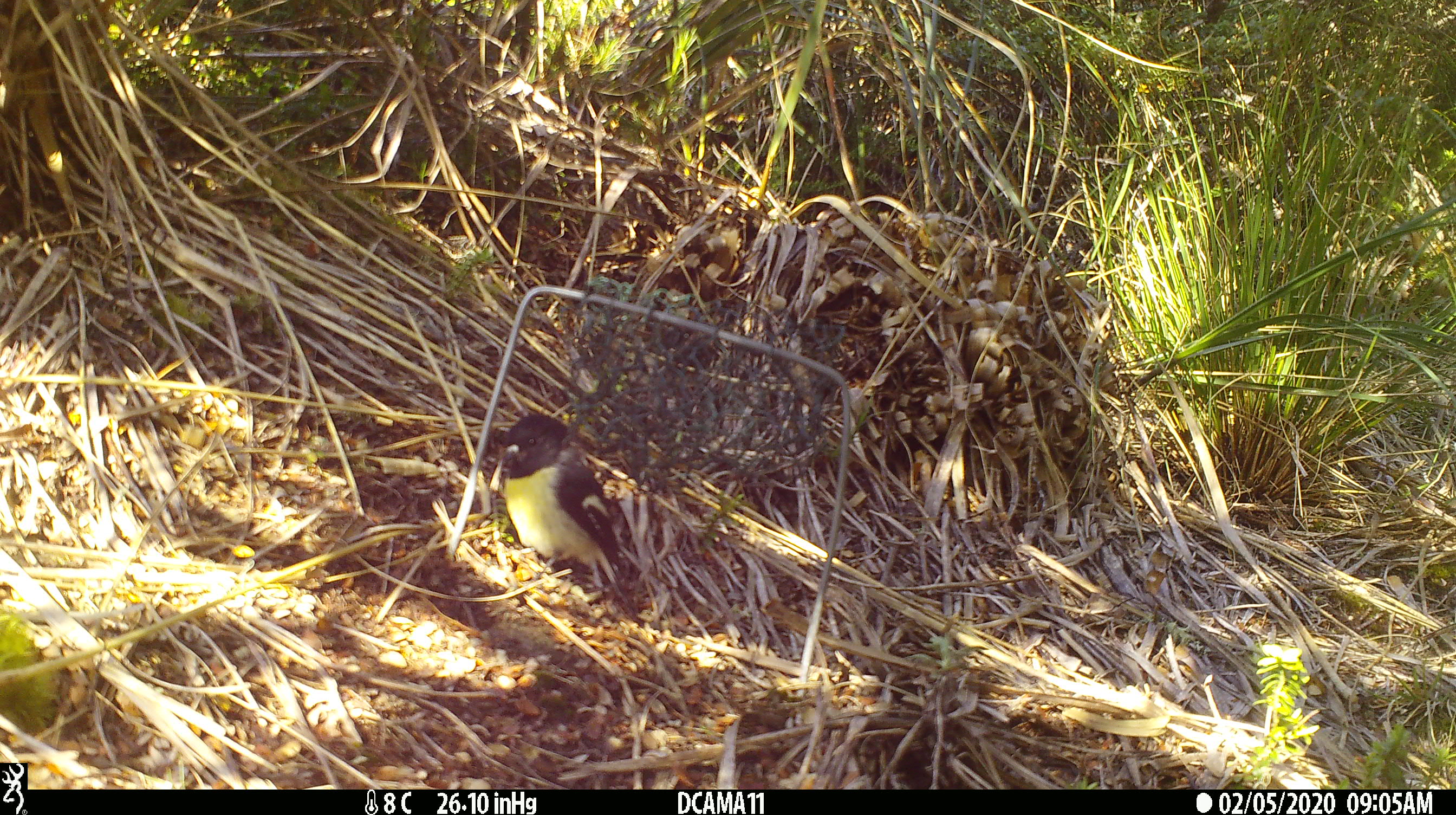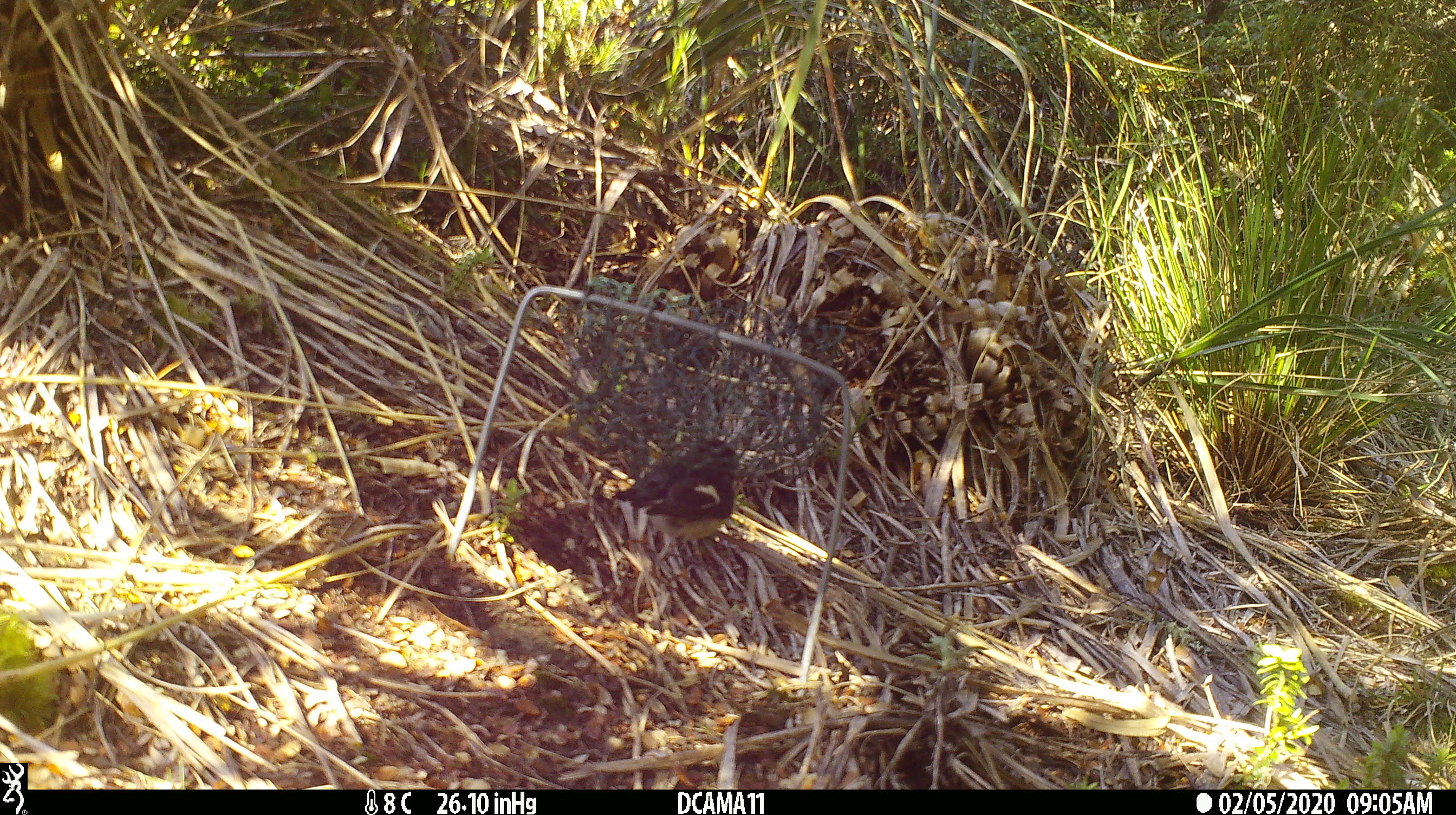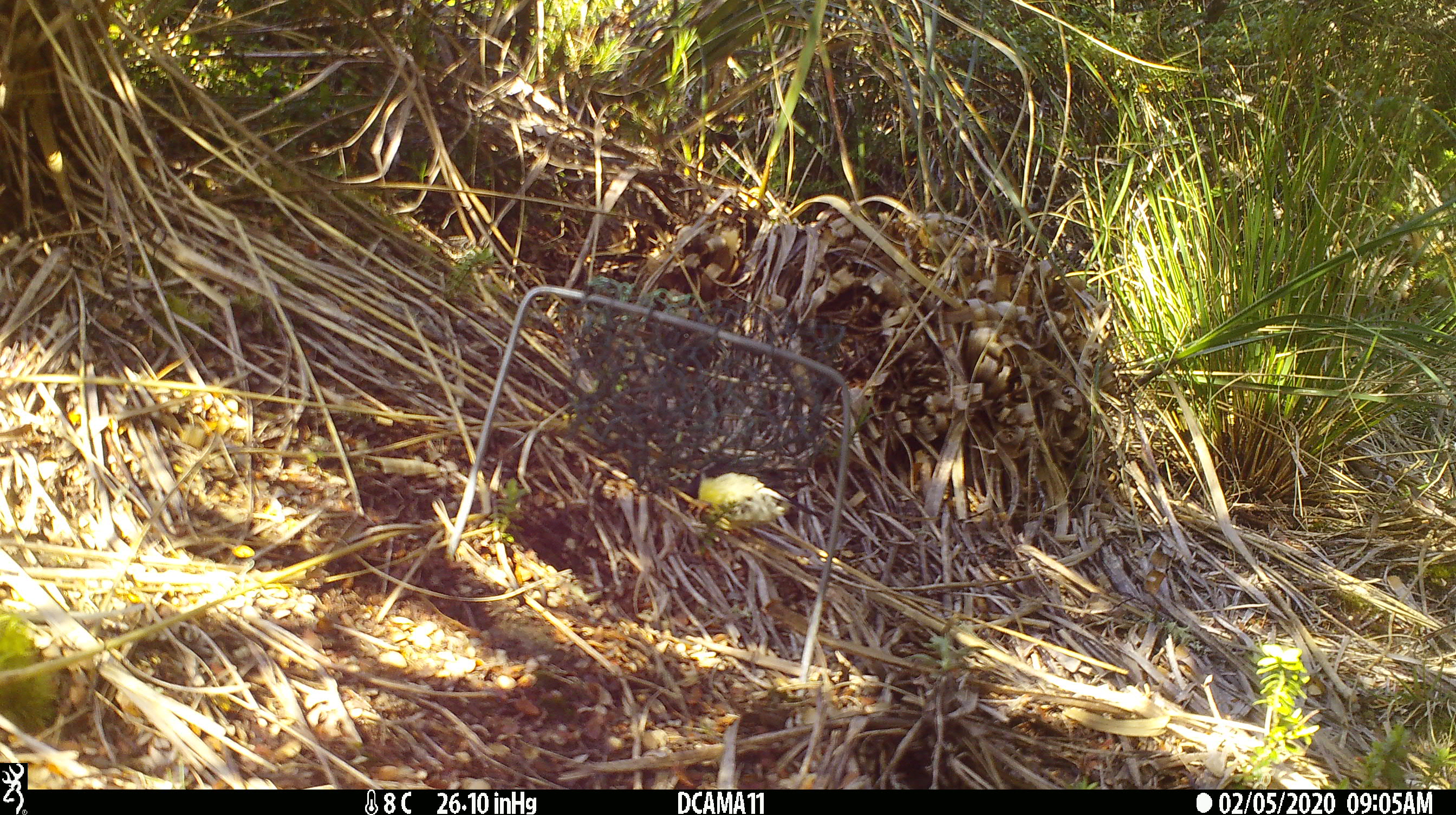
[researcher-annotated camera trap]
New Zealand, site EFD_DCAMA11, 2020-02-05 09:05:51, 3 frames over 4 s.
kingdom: Animalia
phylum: Chordata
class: Aves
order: Passeriformes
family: Petroicidae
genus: Petroica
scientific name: Petroica macrocephala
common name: tomtit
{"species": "tomtit (Petroica macrocephala)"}